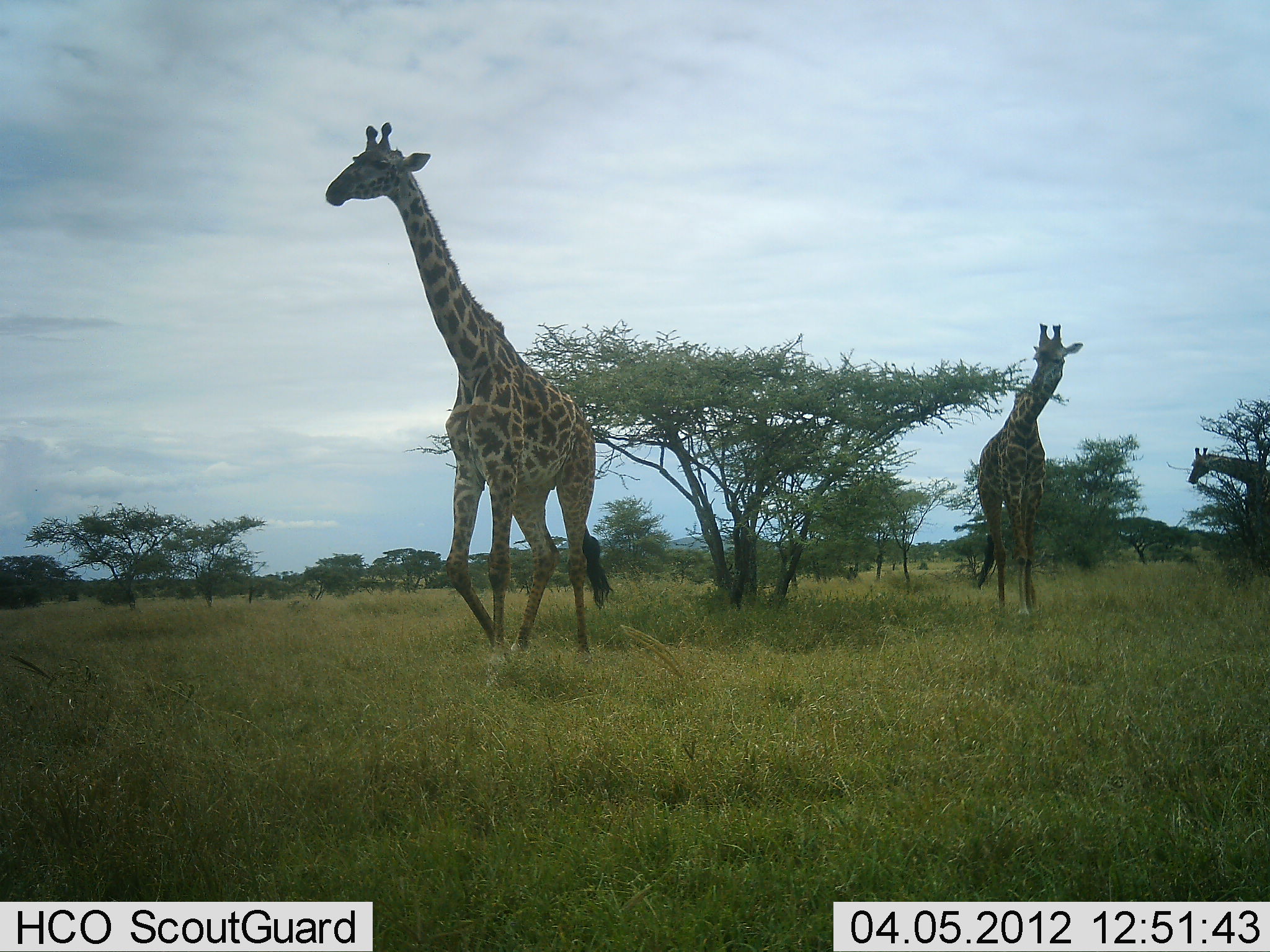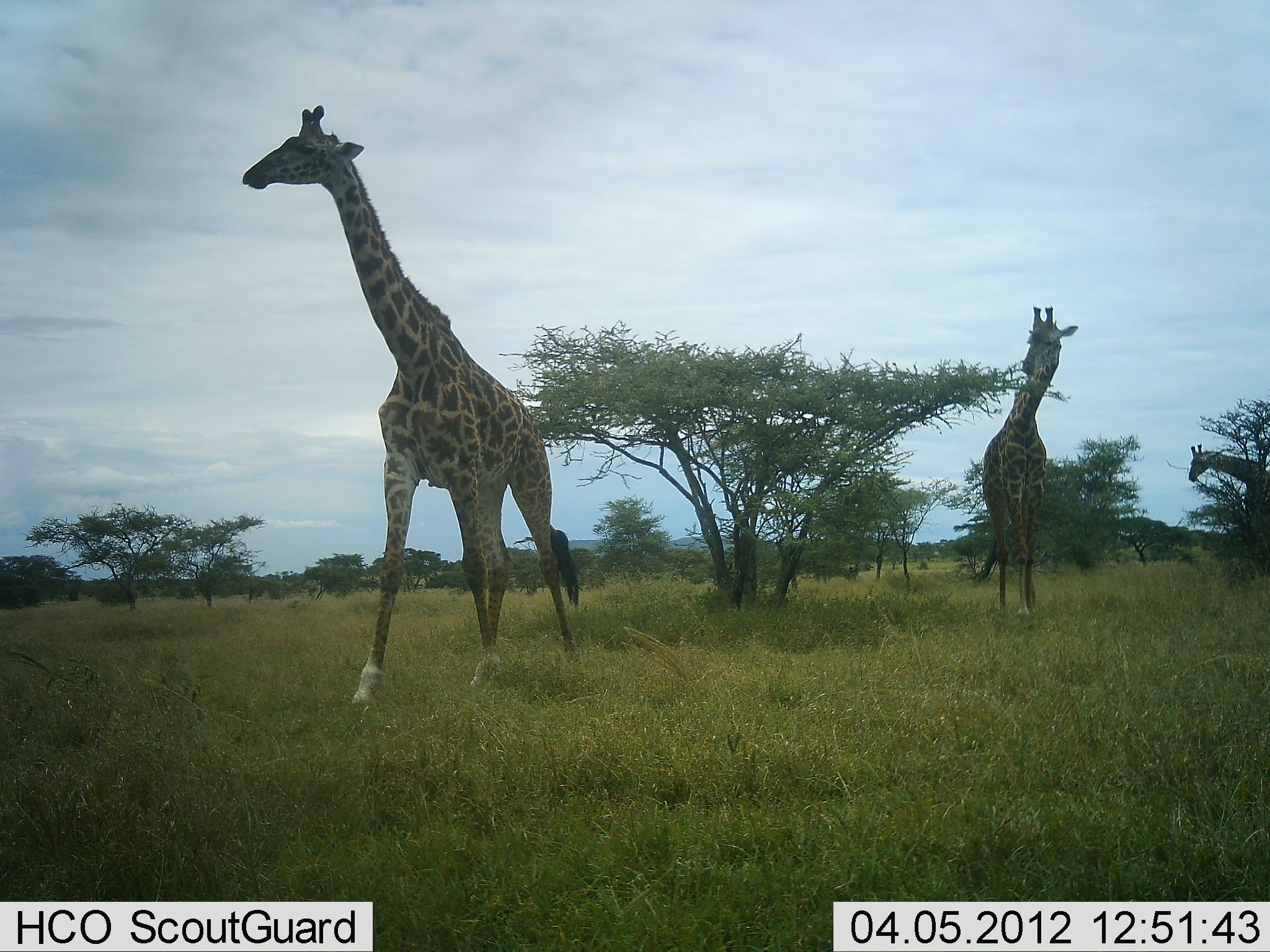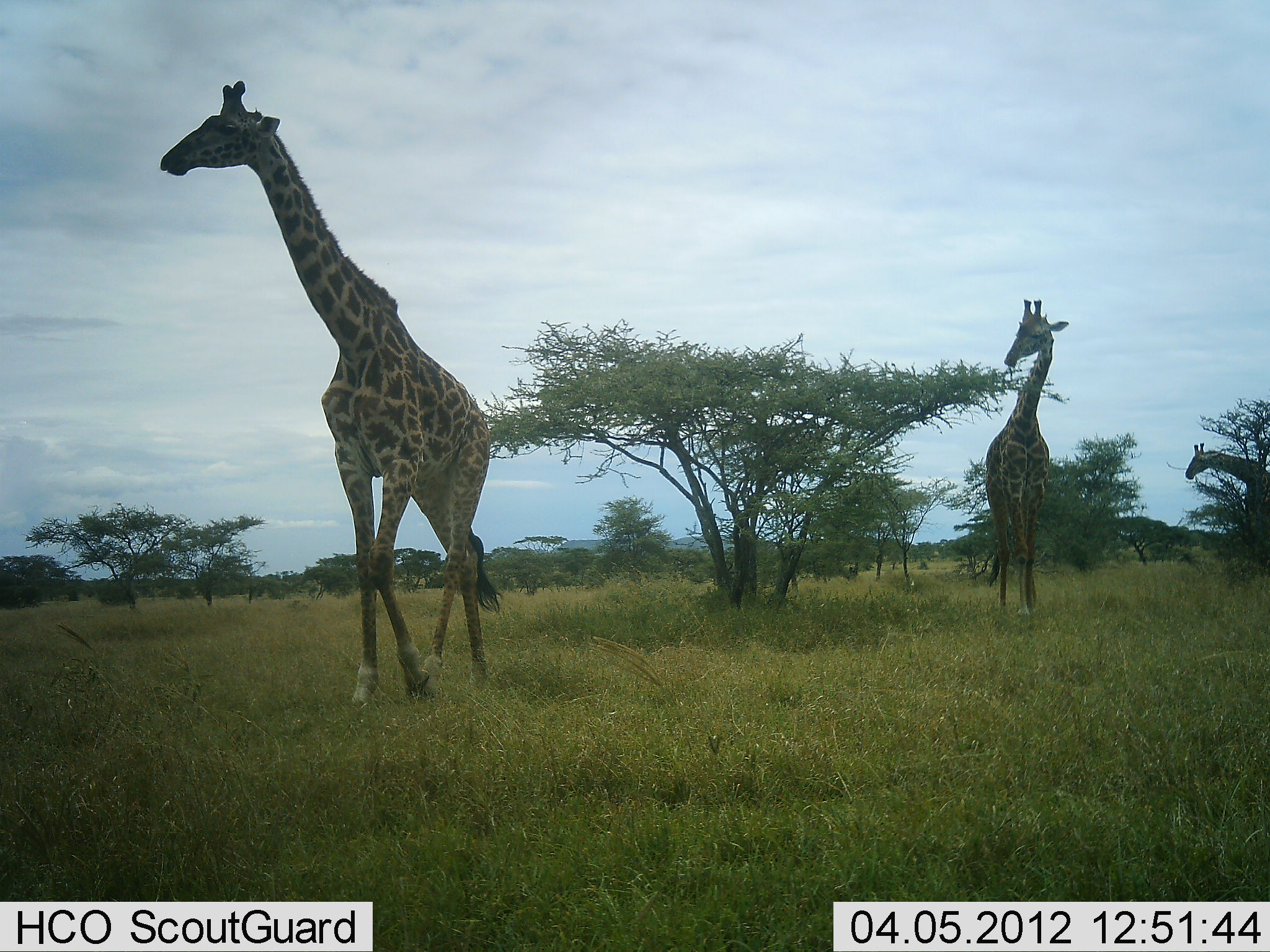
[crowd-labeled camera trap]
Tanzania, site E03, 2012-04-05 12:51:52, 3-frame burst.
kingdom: Animalia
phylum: Chordata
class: Mammalia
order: Artiodactyla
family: Giraffidae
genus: Giraffa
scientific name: Giraffa camelopardalis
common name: giraffe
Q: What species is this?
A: Giraffe (Giraffa camelopardalis).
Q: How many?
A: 3.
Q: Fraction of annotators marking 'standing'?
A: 45%.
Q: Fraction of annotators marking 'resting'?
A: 0%.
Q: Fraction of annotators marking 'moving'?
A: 76%.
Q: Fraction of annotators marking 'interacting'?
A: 0%.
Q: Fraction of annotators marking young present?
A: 0%.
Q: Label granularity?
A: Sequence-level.